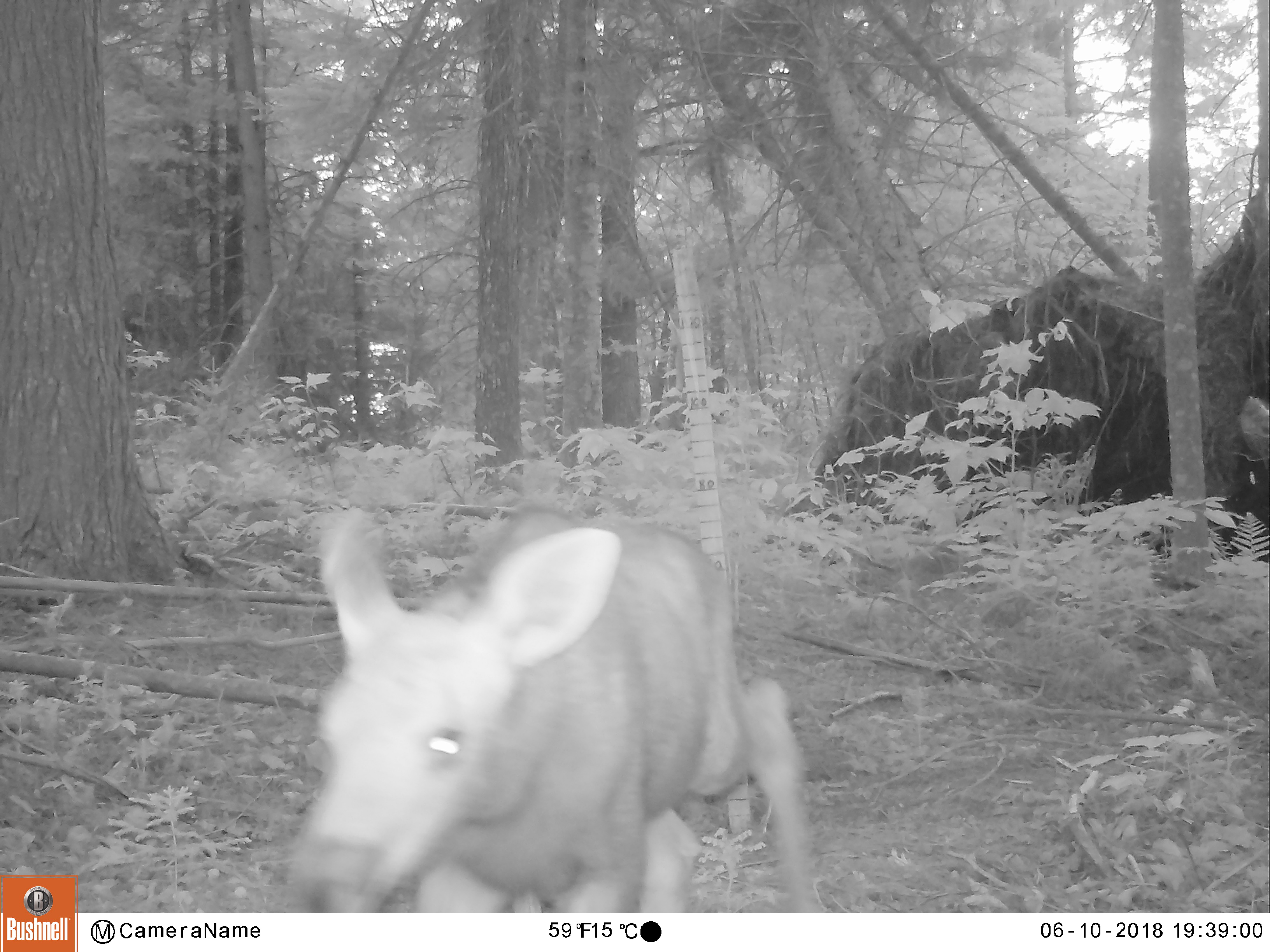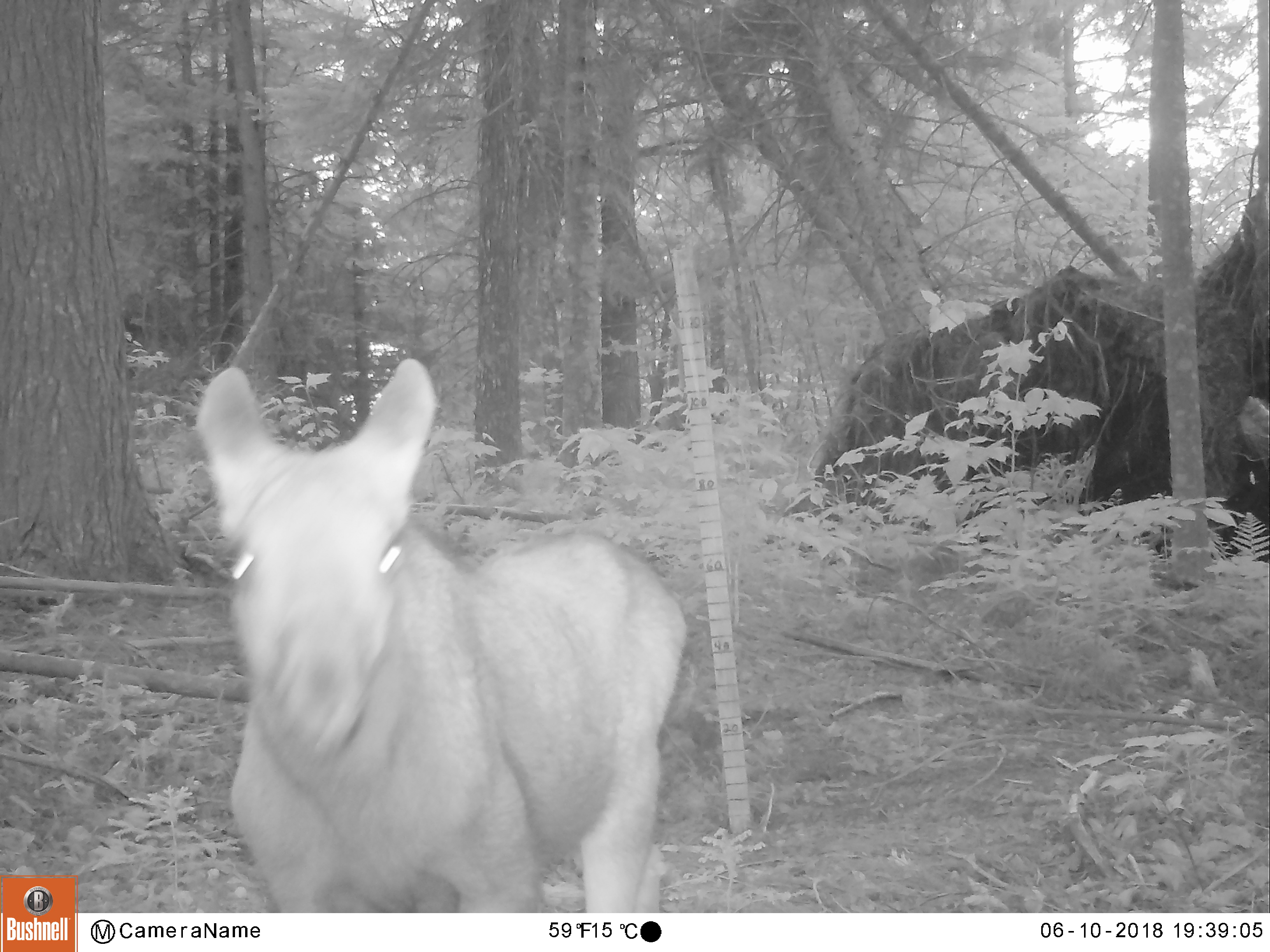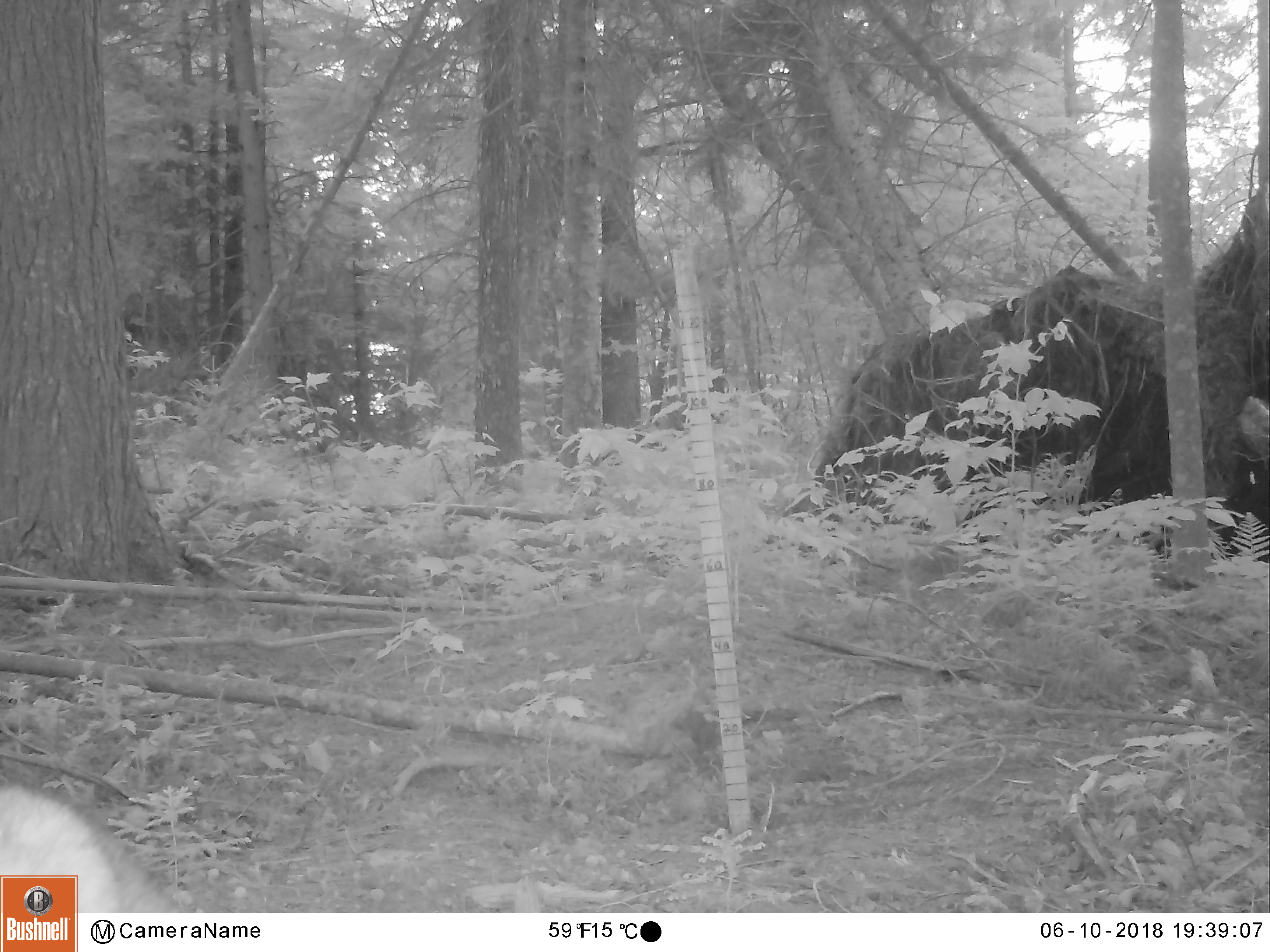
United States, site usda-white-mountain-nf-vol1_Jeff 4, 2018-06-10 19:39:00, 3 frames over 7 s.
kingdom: Animalia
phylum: Chordata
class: Mammalia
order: Artiodactyla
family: Cervidae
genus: Alces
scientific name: Alces alces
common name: moose